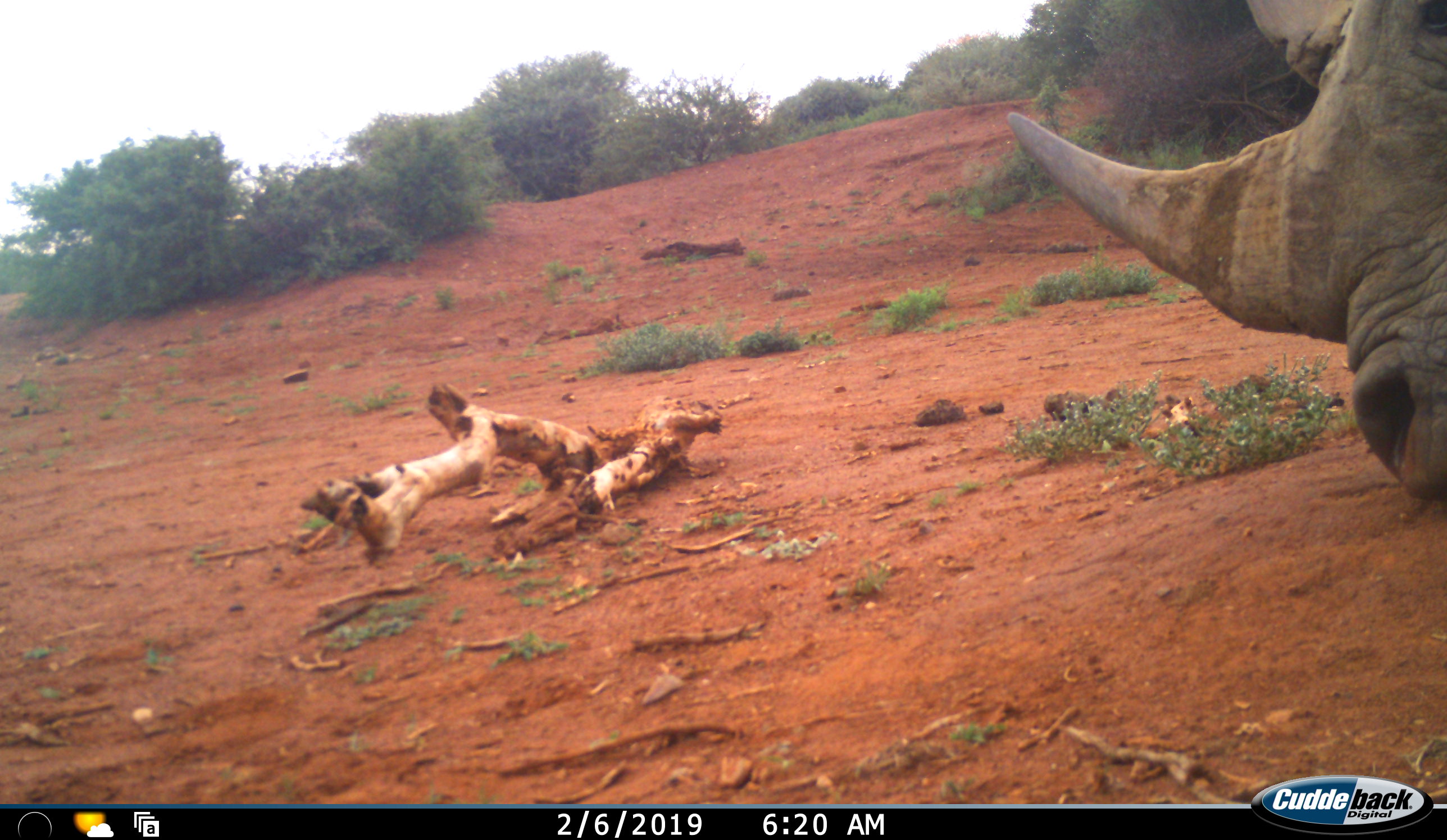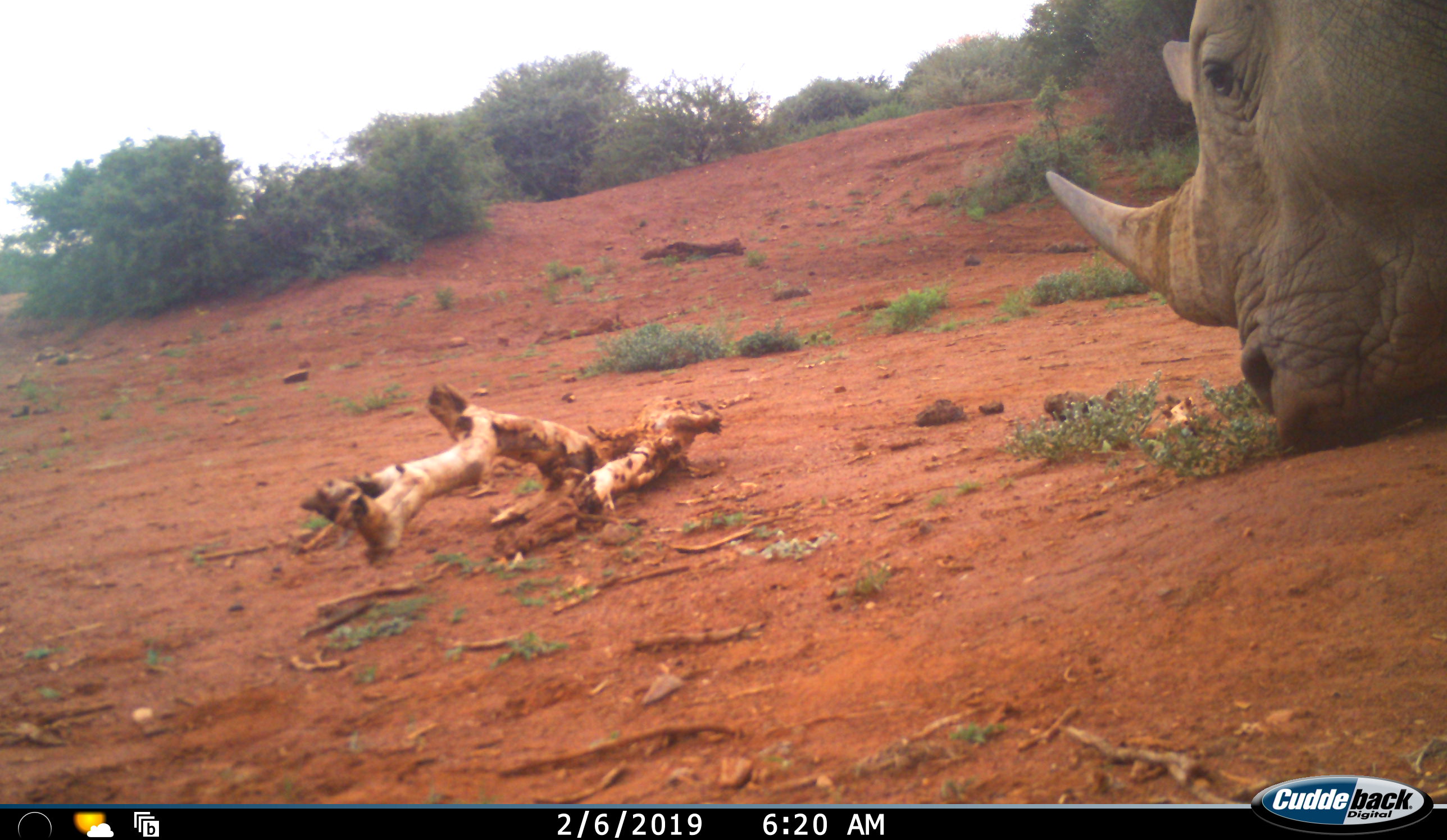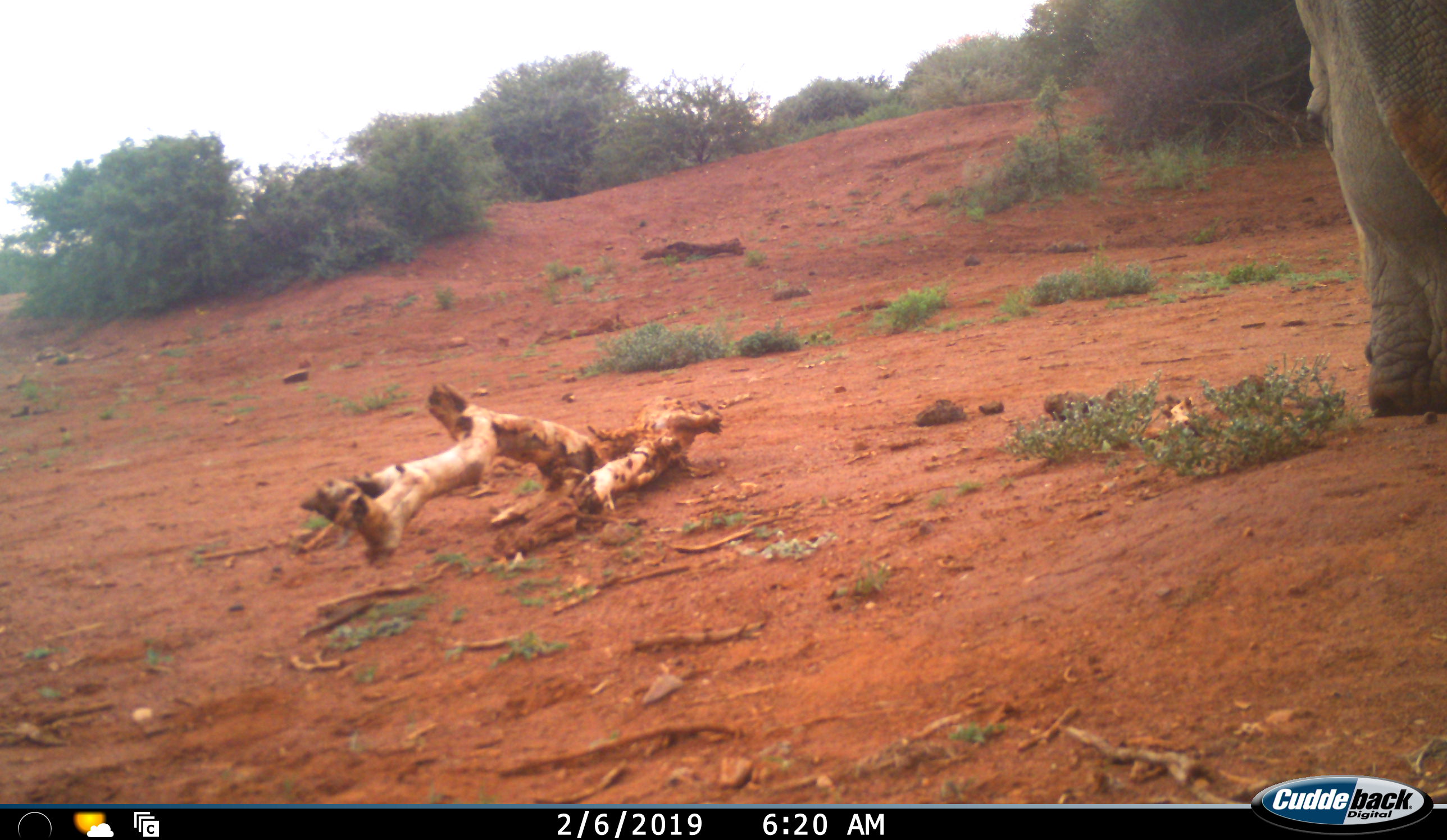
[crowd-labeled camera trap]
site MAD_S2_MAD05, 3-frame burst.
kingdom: Animalia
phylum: Chordata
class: Mammalia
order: Perissodactyla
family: Rhinocerotidae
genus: Diceros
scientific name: Diceros bicornis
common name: black rhinoceros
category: rhinocerosblack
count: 1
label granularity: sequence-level